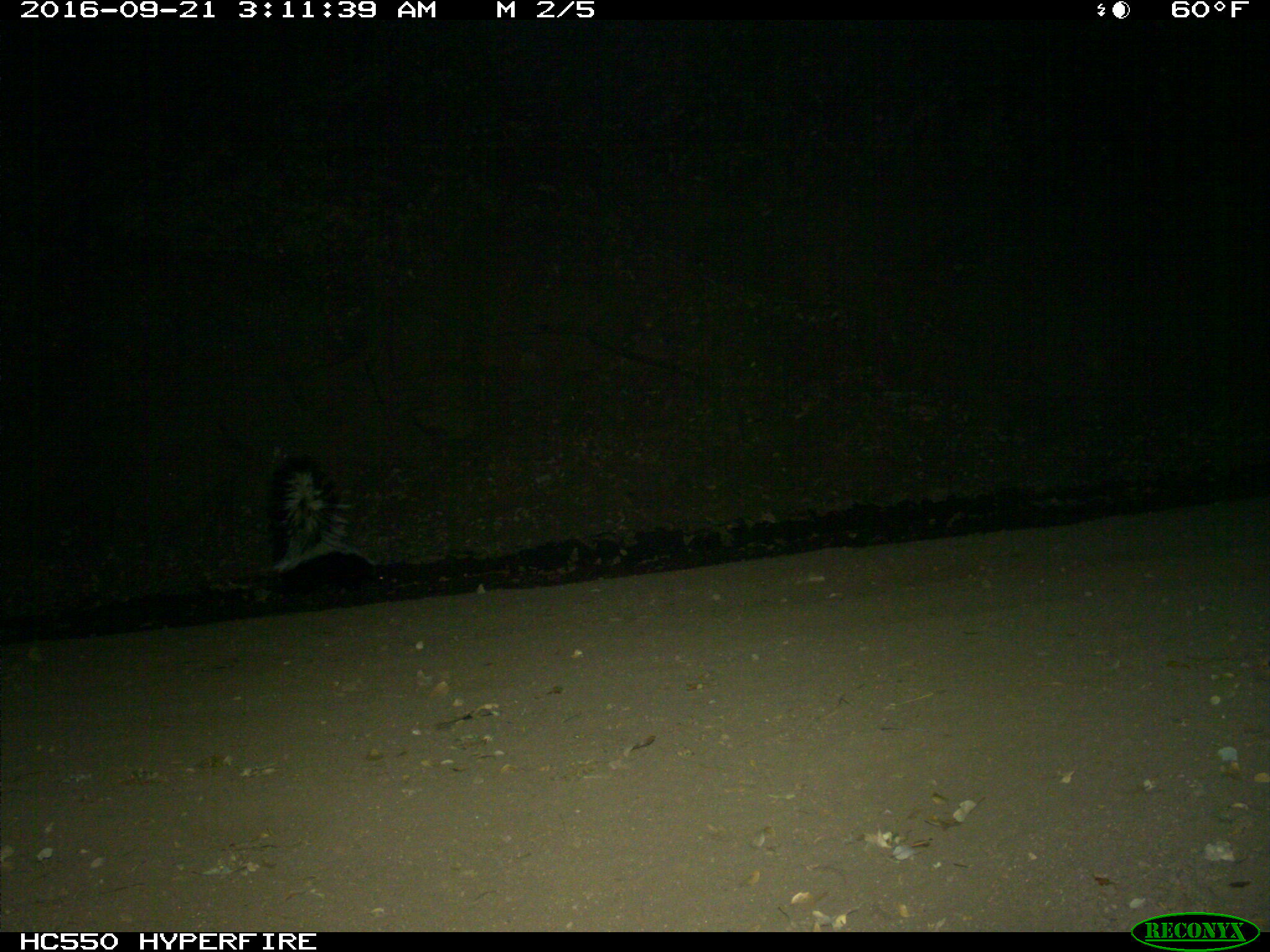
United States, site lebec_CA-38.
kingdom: Animalia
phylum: Chordata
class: Mammalia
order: Carnivora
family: Mephitidae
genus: Mephitis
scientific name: Mephitis mephitis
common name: striped skunk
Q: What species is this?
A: Mephitis mephitis (striped skunk).